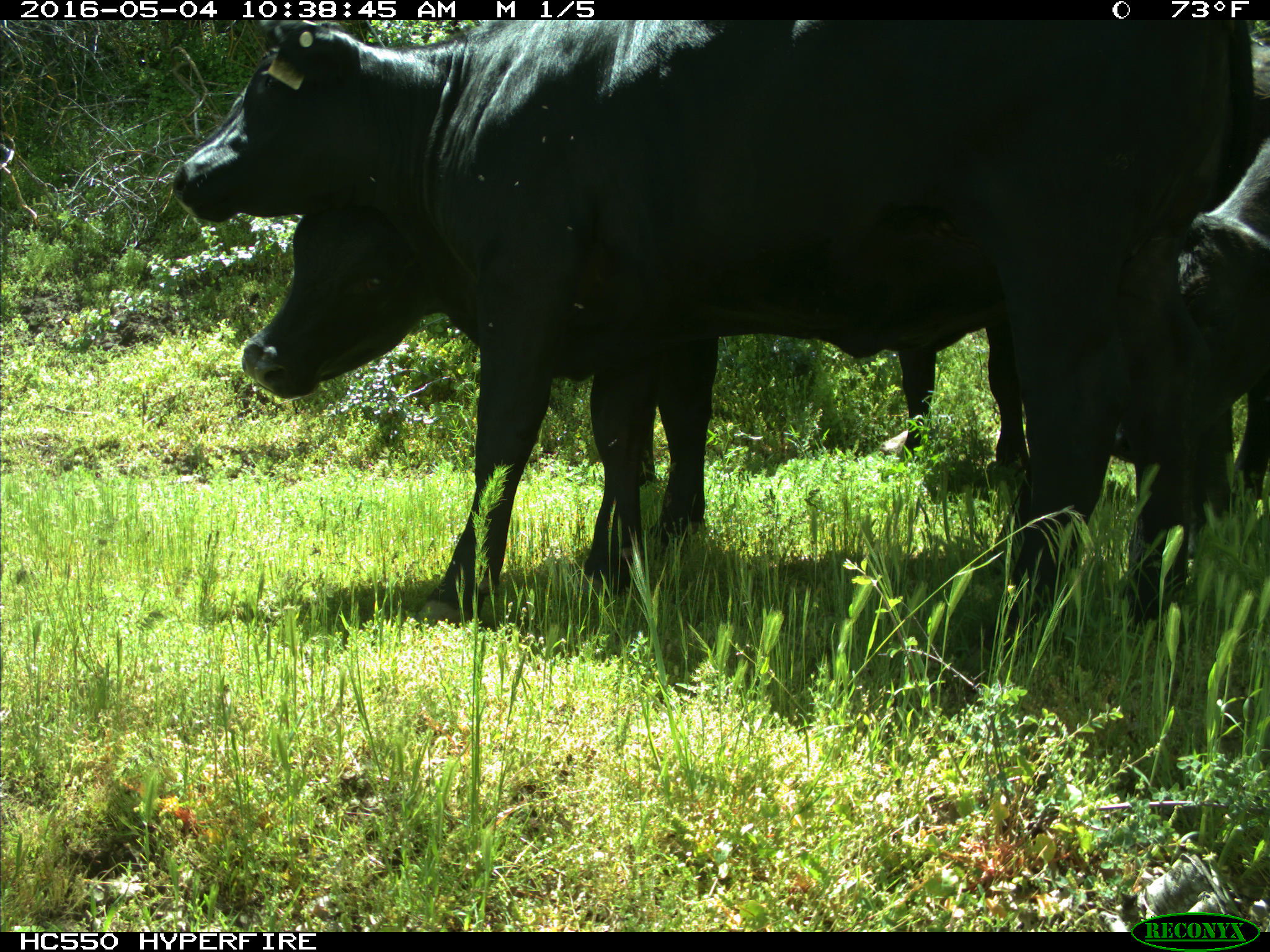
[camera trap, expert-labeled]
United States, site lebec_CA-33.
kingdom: Animalia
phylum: Chordata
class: Mammalia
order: Artiodactyla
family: Bovidae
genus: Bos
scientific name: Bos taurus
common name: domestic cow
Bos taurus (domestic cow).